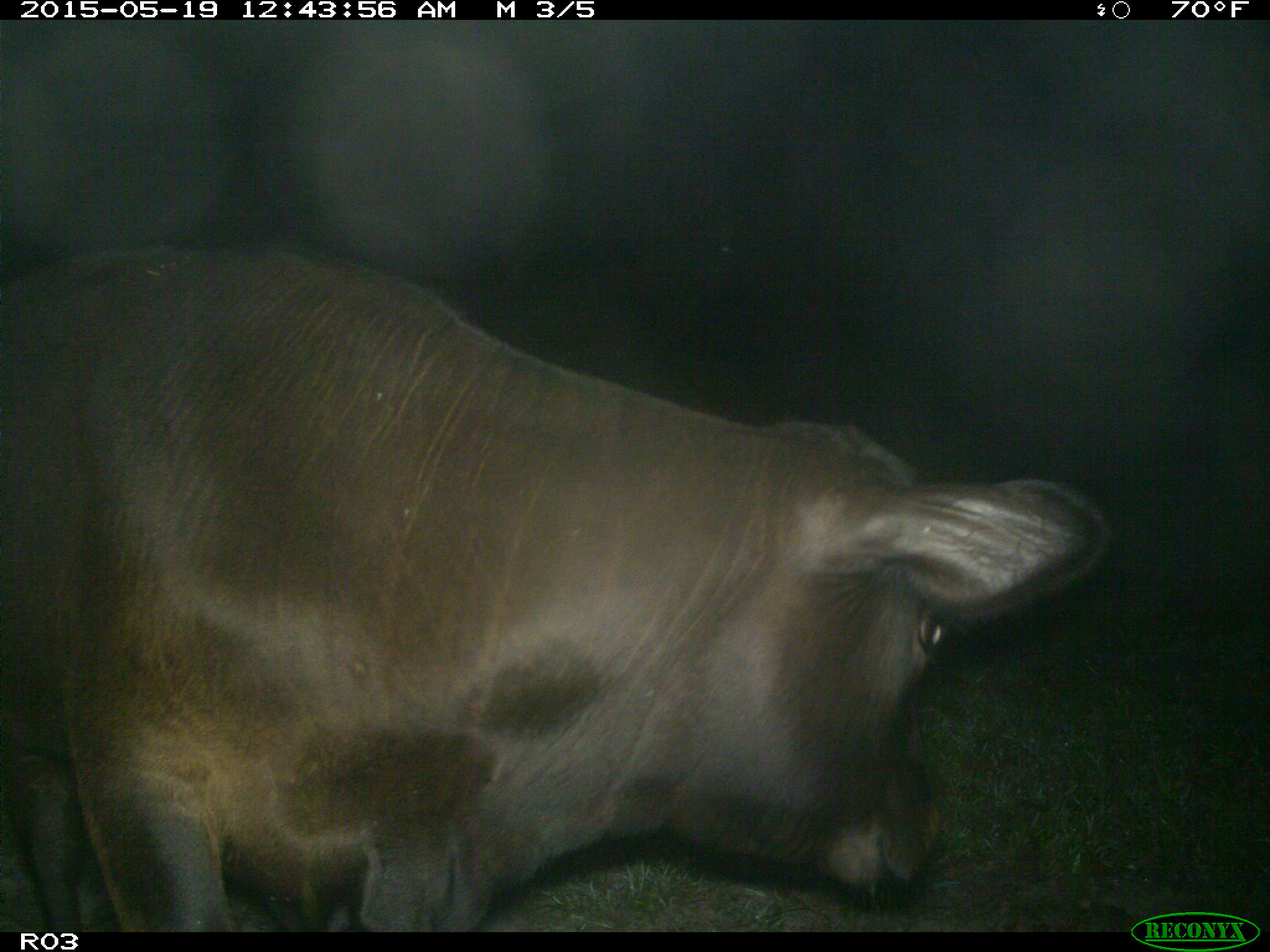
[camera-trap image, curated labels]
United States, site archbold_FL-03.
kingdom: Animalia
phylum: Chordata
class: Mammalia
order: Artiodactyla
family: Bovidae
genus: Bos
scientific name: Bos taurus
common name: domestic cow